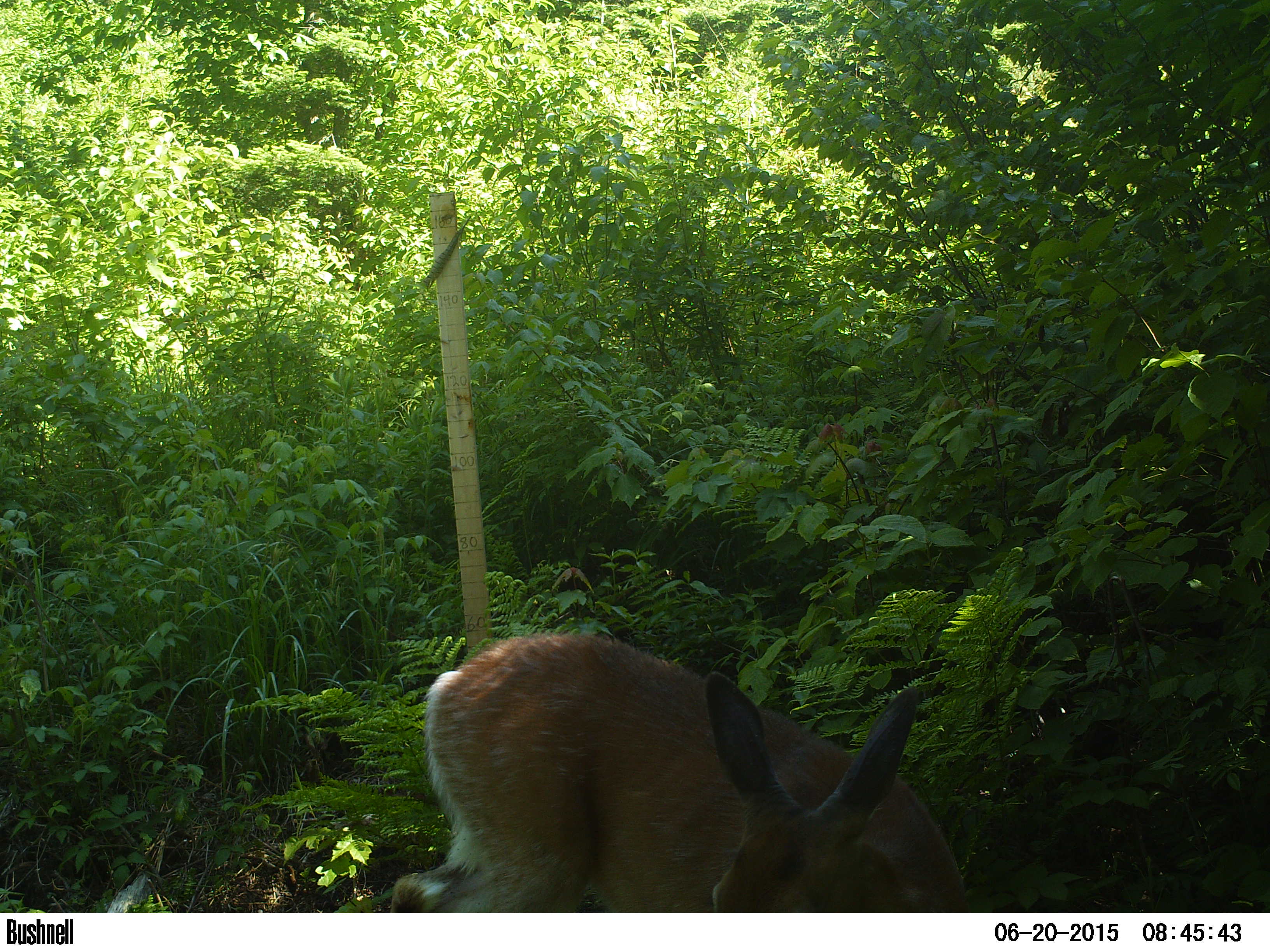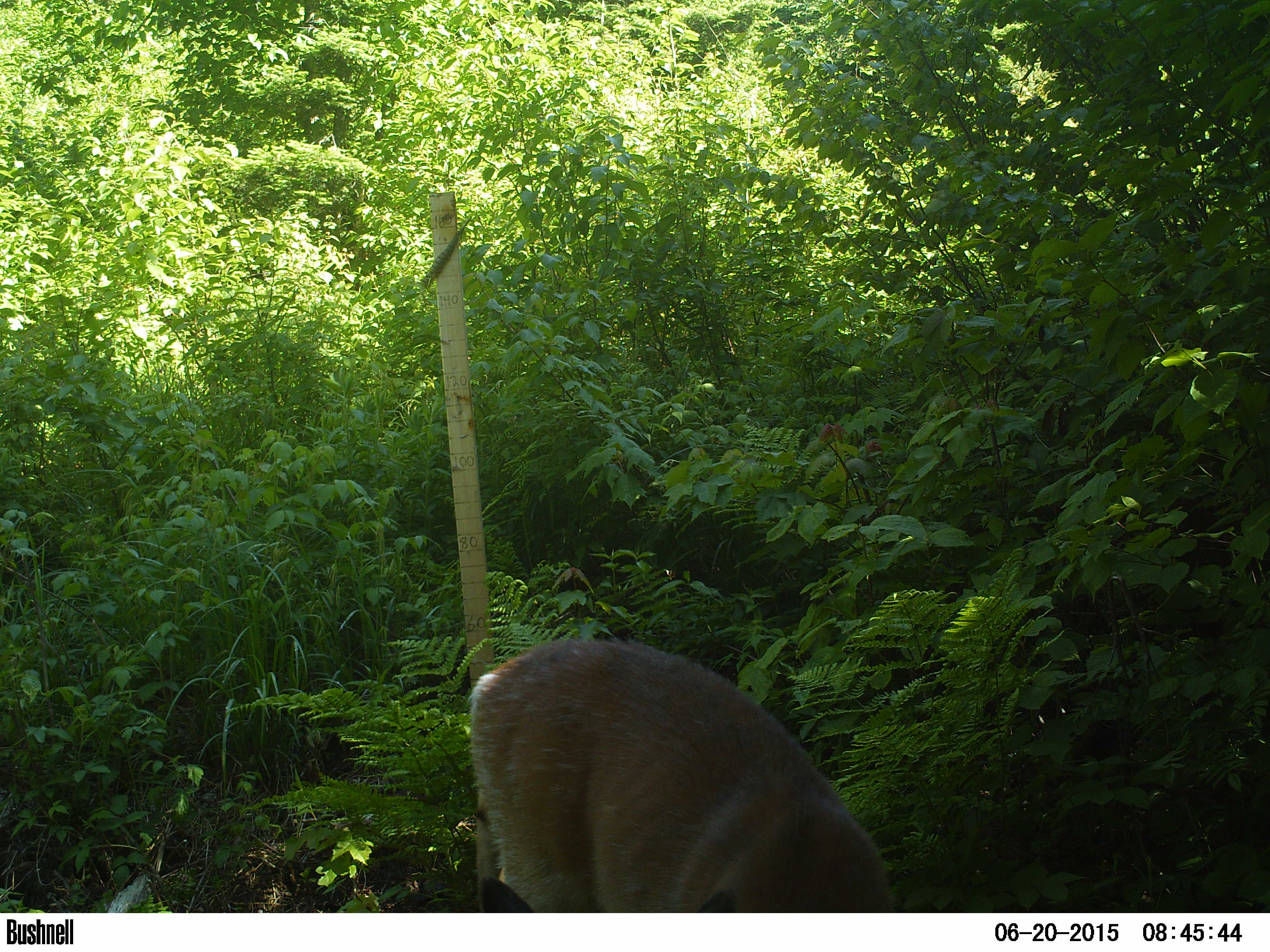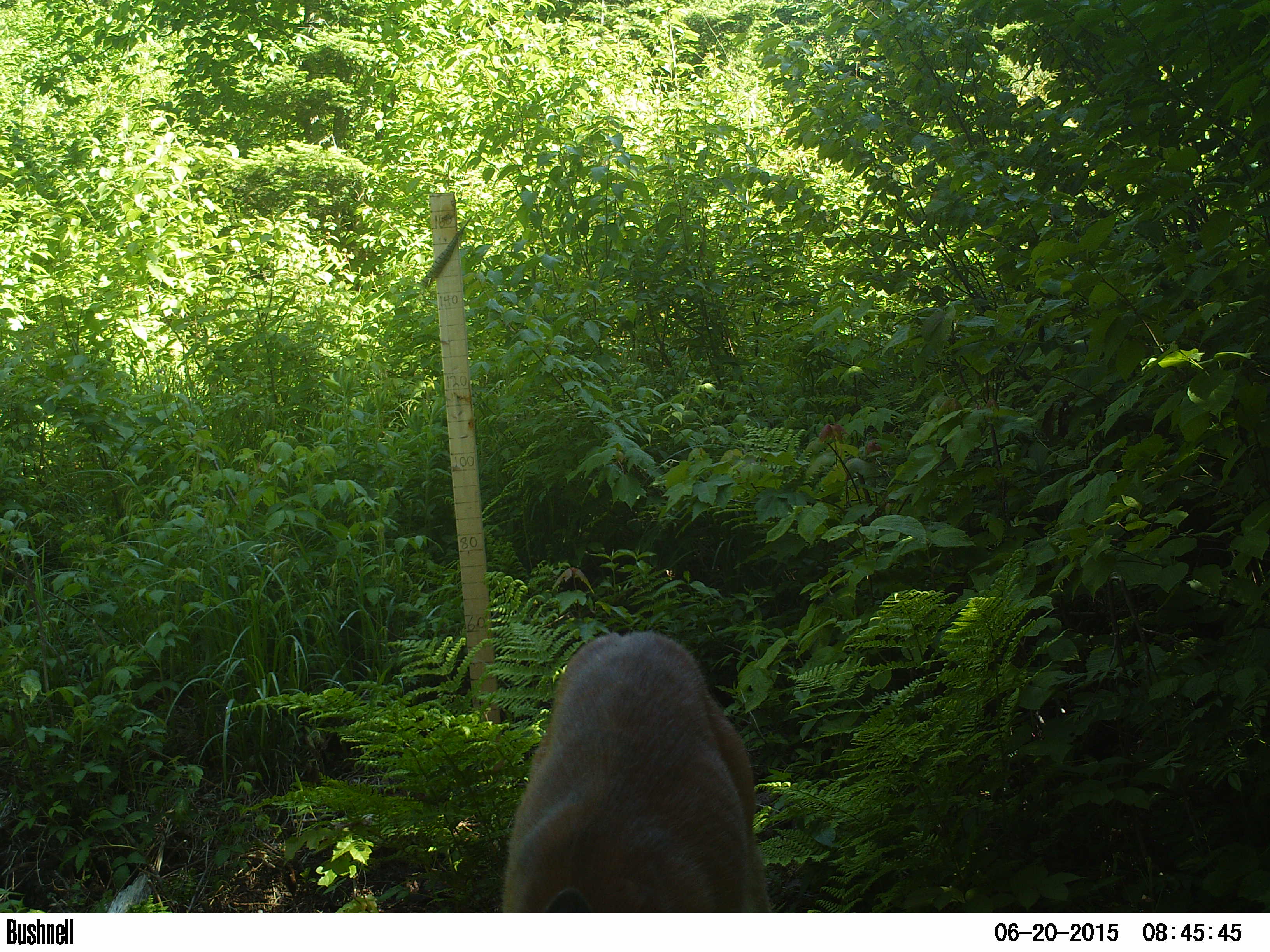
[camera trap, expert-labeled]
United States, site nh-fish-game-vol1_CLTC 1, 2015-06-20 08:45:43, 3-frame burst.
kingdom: Animalia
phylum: Chordata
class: Mammalia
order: Artiodactyla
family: Cervidae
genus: Odocoileus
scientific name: Odocoileus virginianus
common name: white-tailed deer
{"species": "white-tailed deer (Odocoileus virginianus)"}